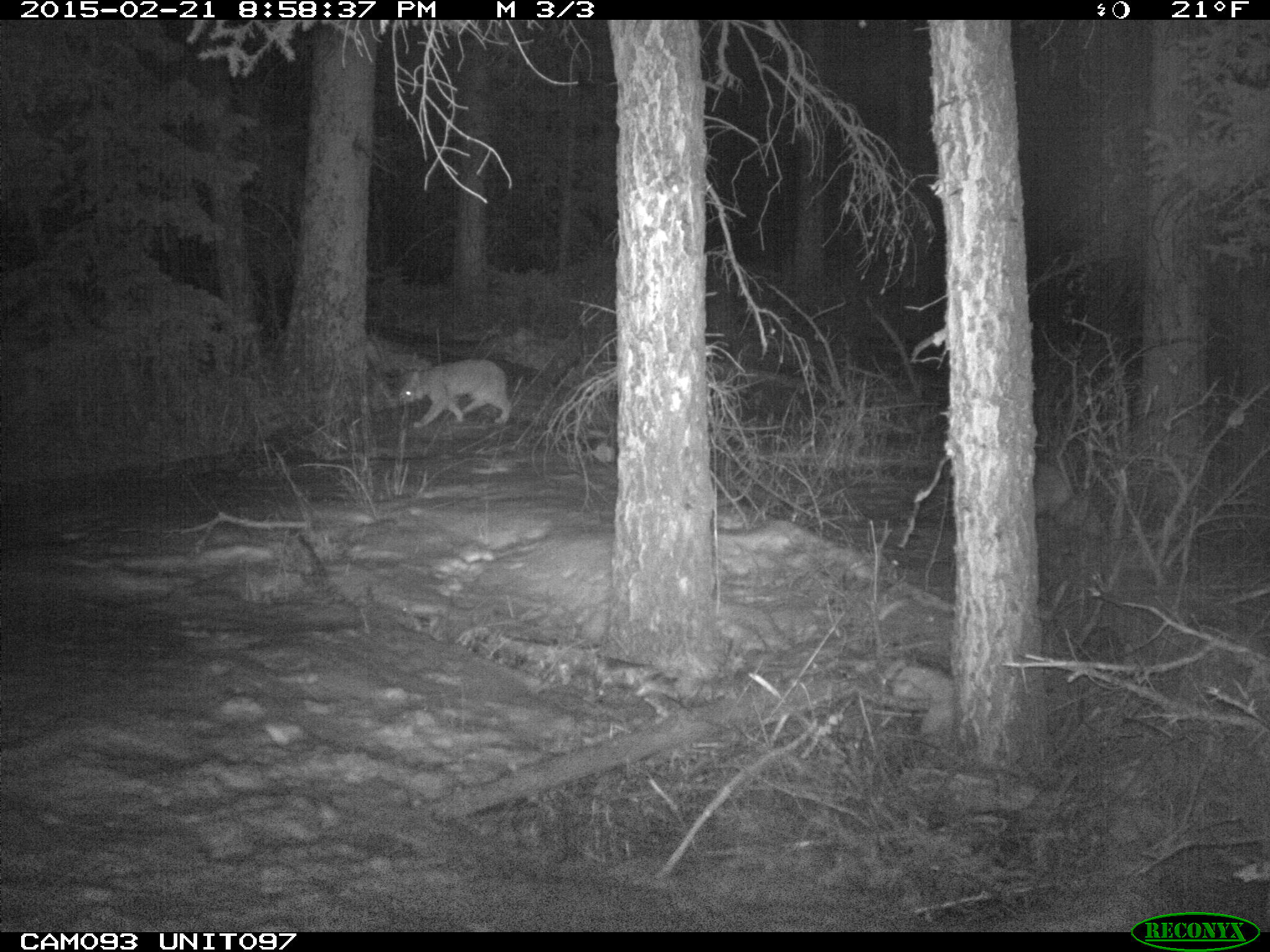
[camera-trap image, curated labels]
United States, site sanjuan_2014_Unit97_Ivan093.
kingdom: Animalia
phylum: Chordata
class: Mammalia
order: Carnivora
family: Felidae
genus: Lynx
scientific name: Lynx rufus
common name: bobcat